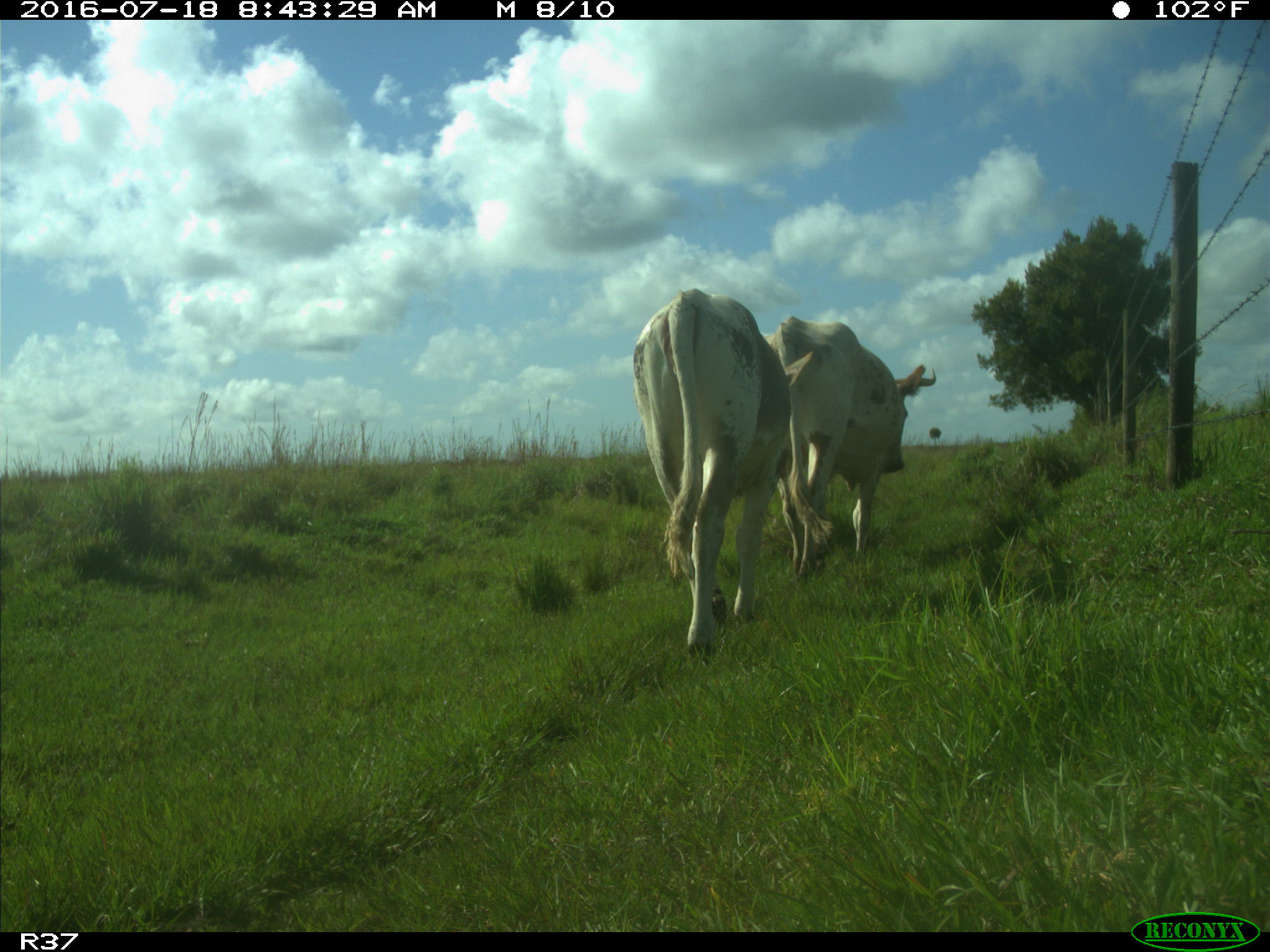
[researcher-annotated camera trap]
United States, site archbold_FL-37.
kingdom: Animalia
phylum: Chordata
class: Mammalia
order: Artiodactyla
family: Bovidae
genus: Bos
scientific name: Bos taurus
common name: domestic cow